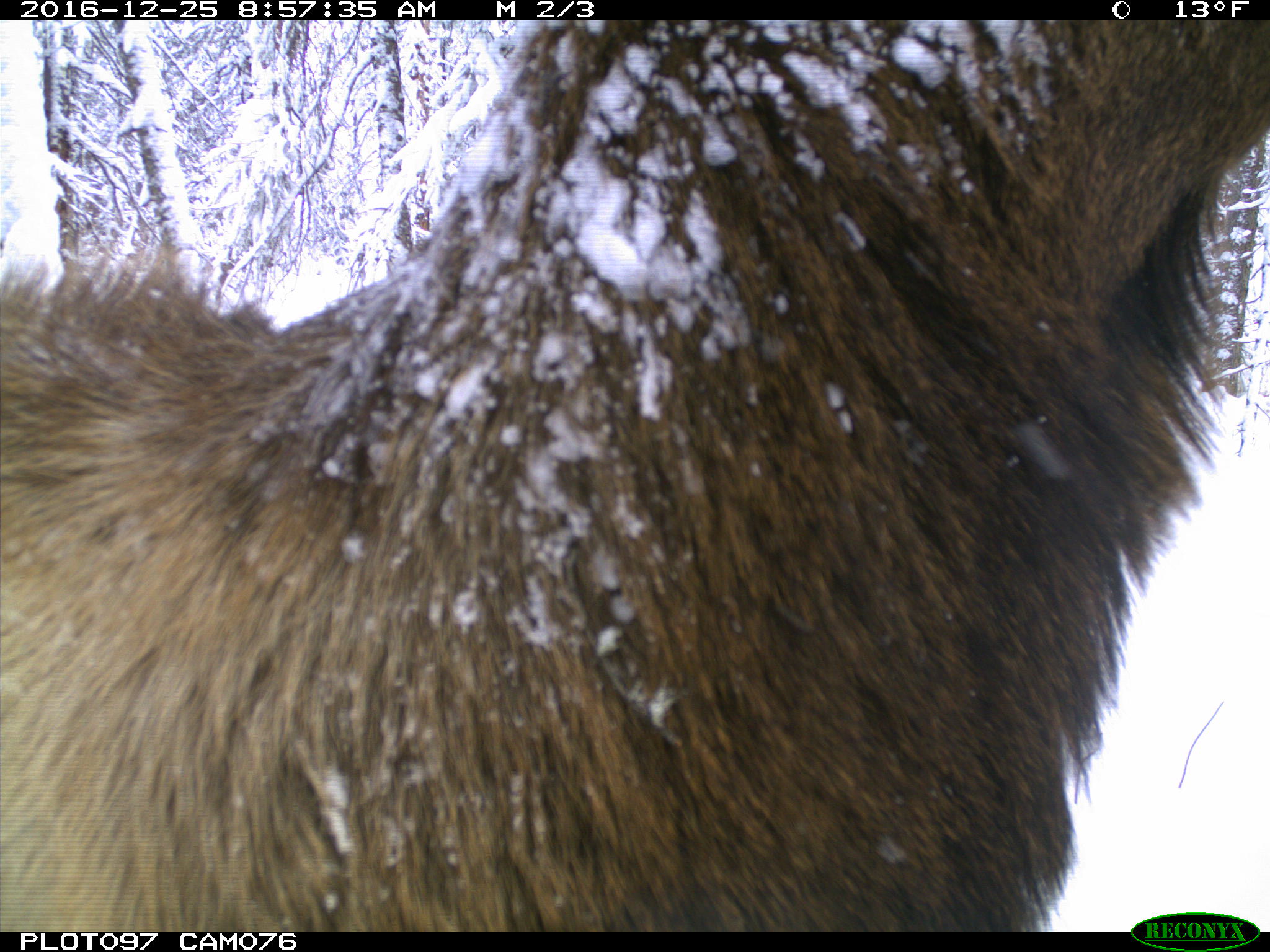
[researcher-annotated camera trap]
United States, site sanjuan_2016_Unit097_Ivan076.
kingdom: Animalia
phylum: Chordata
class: Mammalia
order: Artiodactyla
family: Cervidae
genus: Cervus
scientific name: Cervus elaphus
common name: red deer